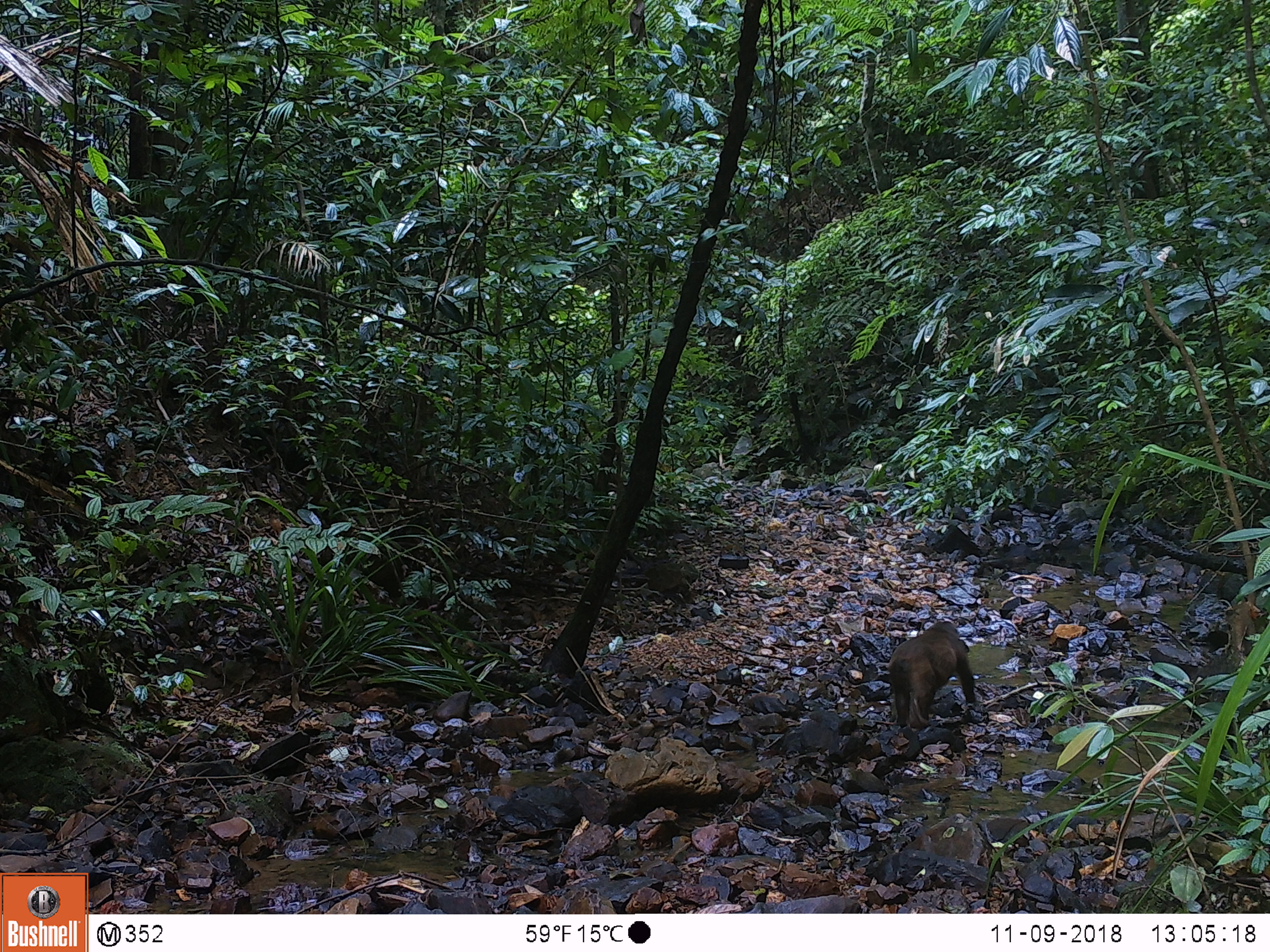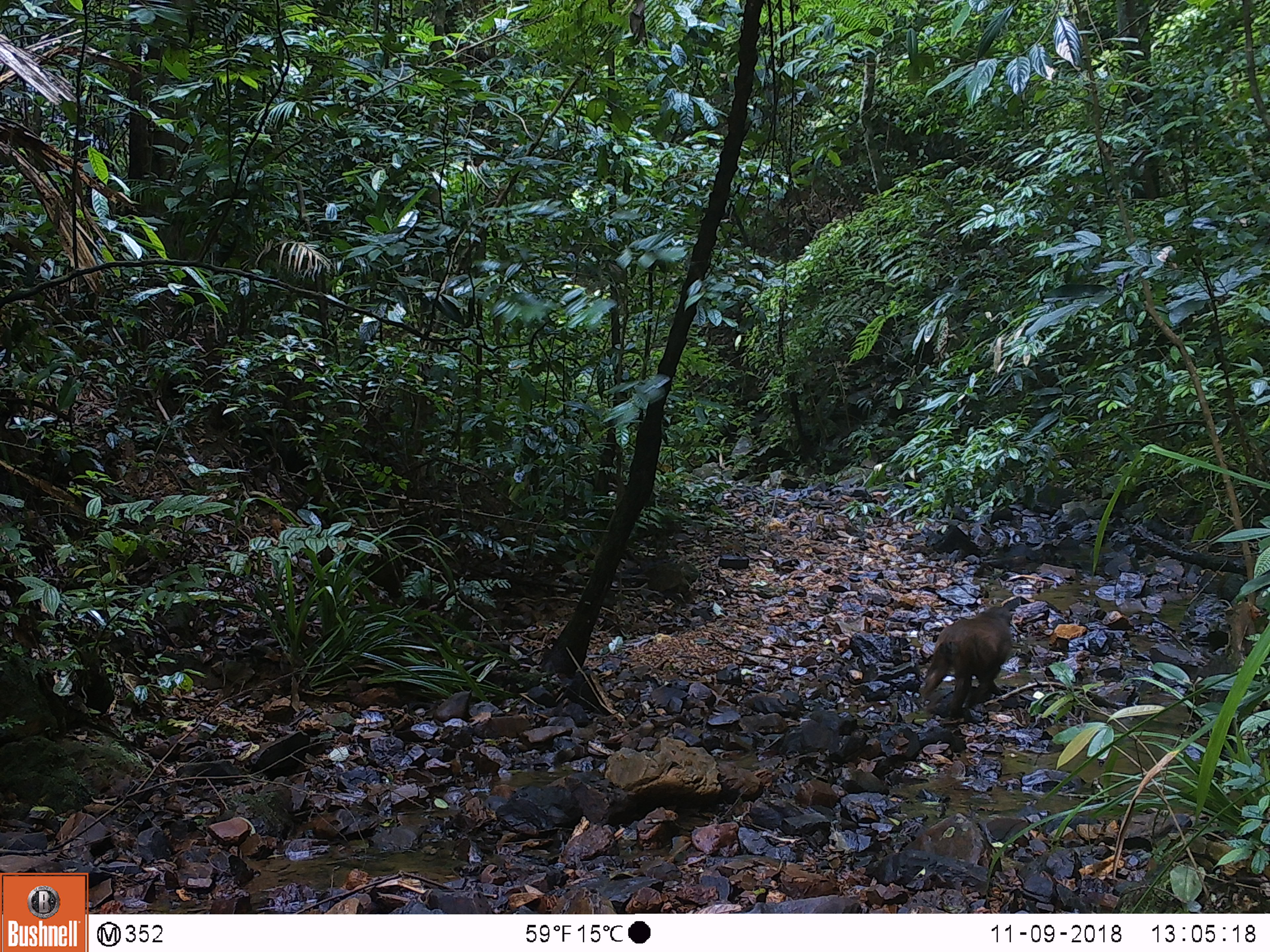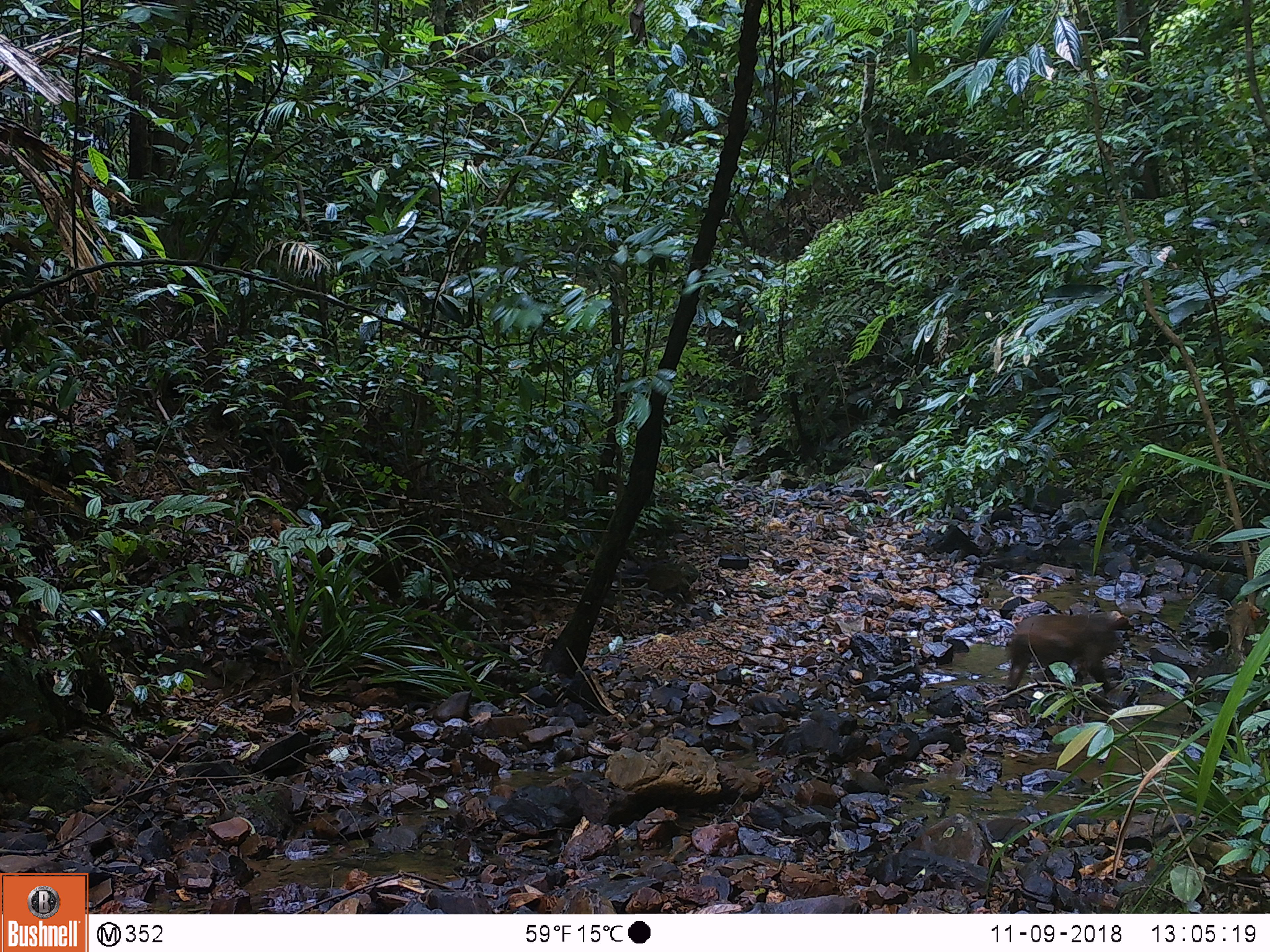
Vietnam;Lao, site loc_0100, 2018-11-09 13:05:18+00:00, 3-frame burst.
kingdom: Animalia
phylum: Chordata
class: Mammalia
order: Primates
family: Cercopithecidae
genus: Macaca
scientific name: Macaca arctoides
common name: stump-tailed macaque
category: stump tailed macaque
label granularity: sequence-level